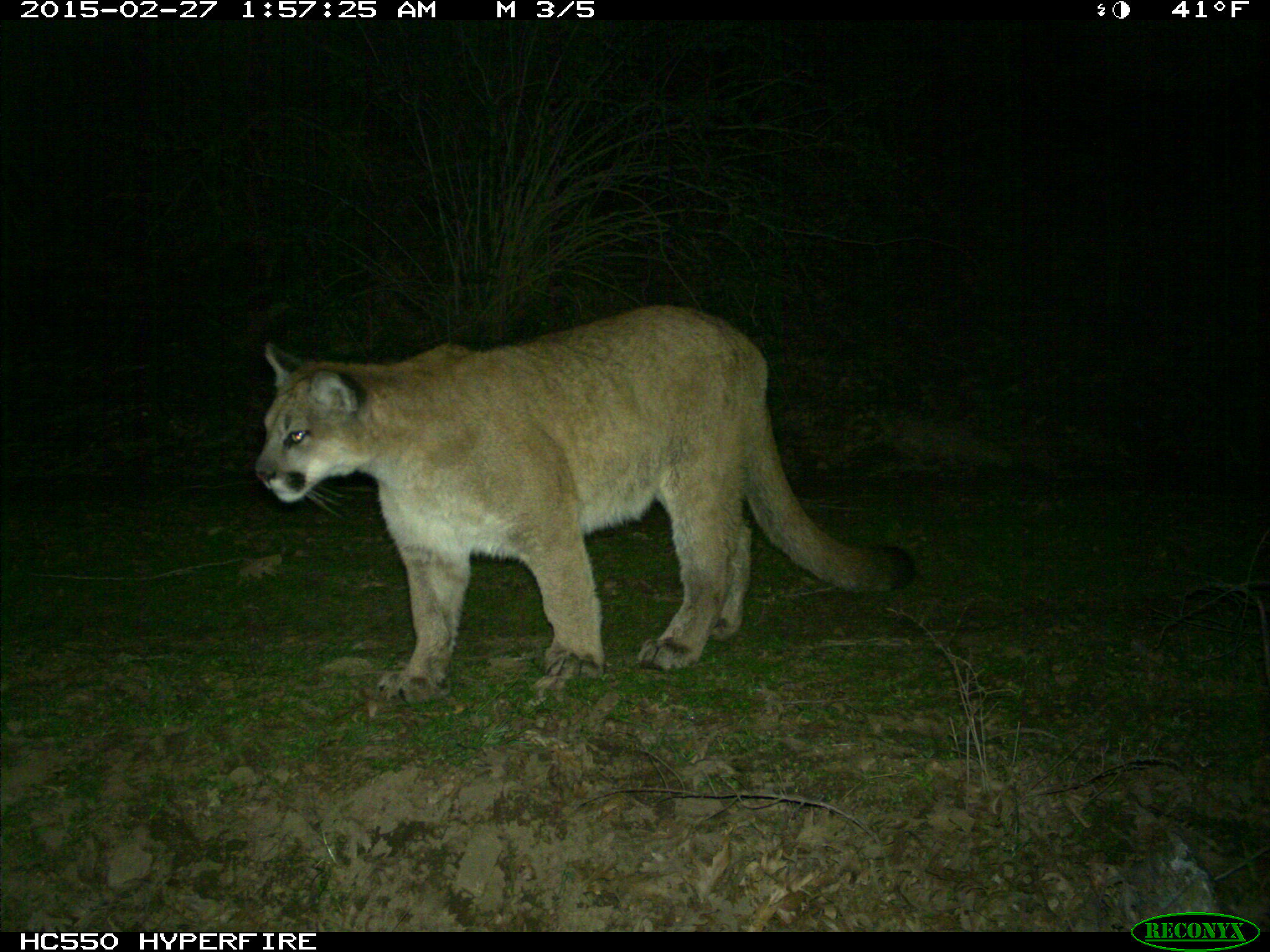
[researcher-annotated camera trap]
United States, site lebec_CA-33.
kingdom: Animalia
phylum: Chordata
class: Mammalia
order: Carnivora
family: Felidae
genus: Puma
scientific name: Puma concolor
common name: mountain lion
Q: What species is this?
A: Puma concolor (mountain lion).